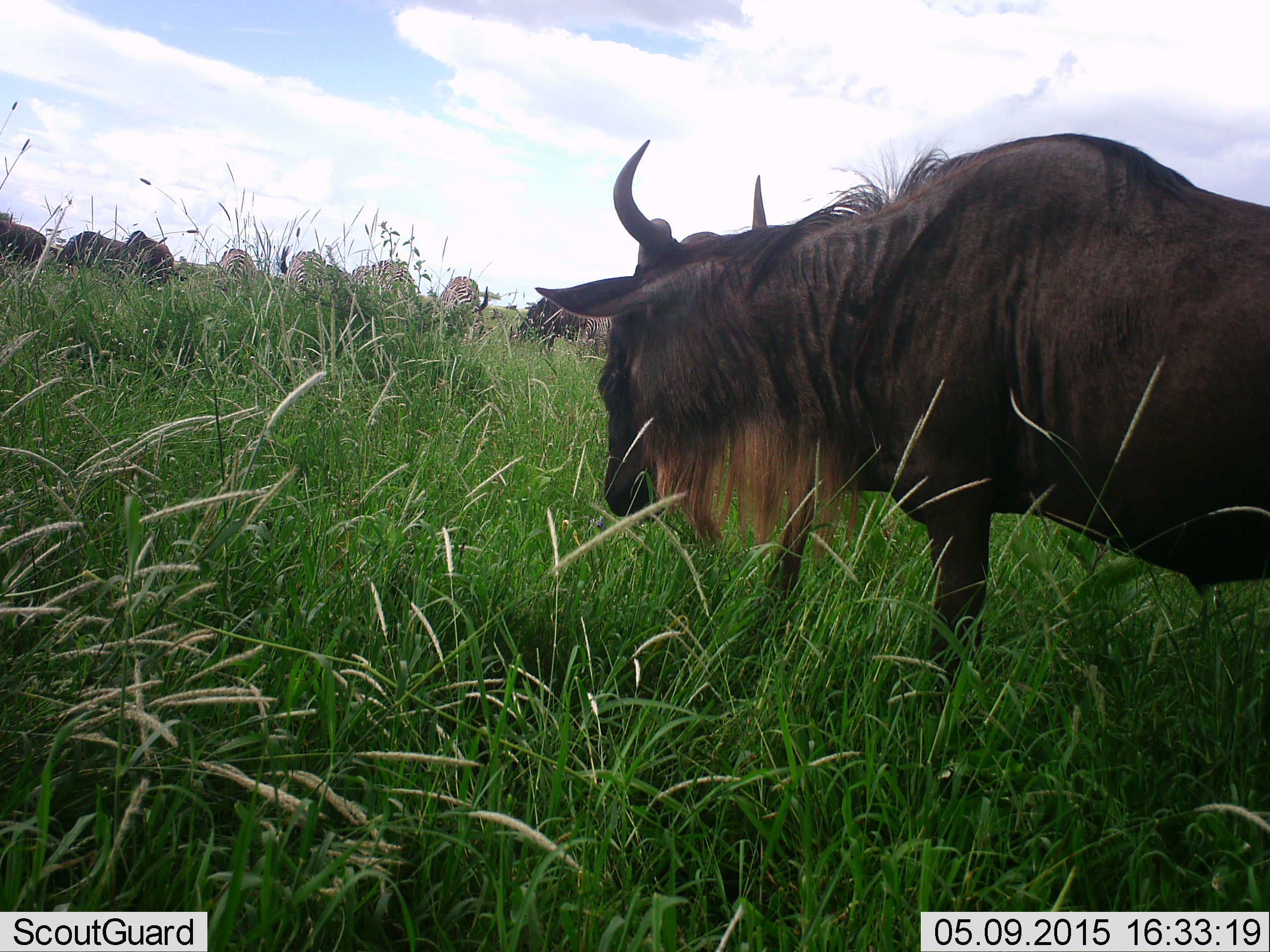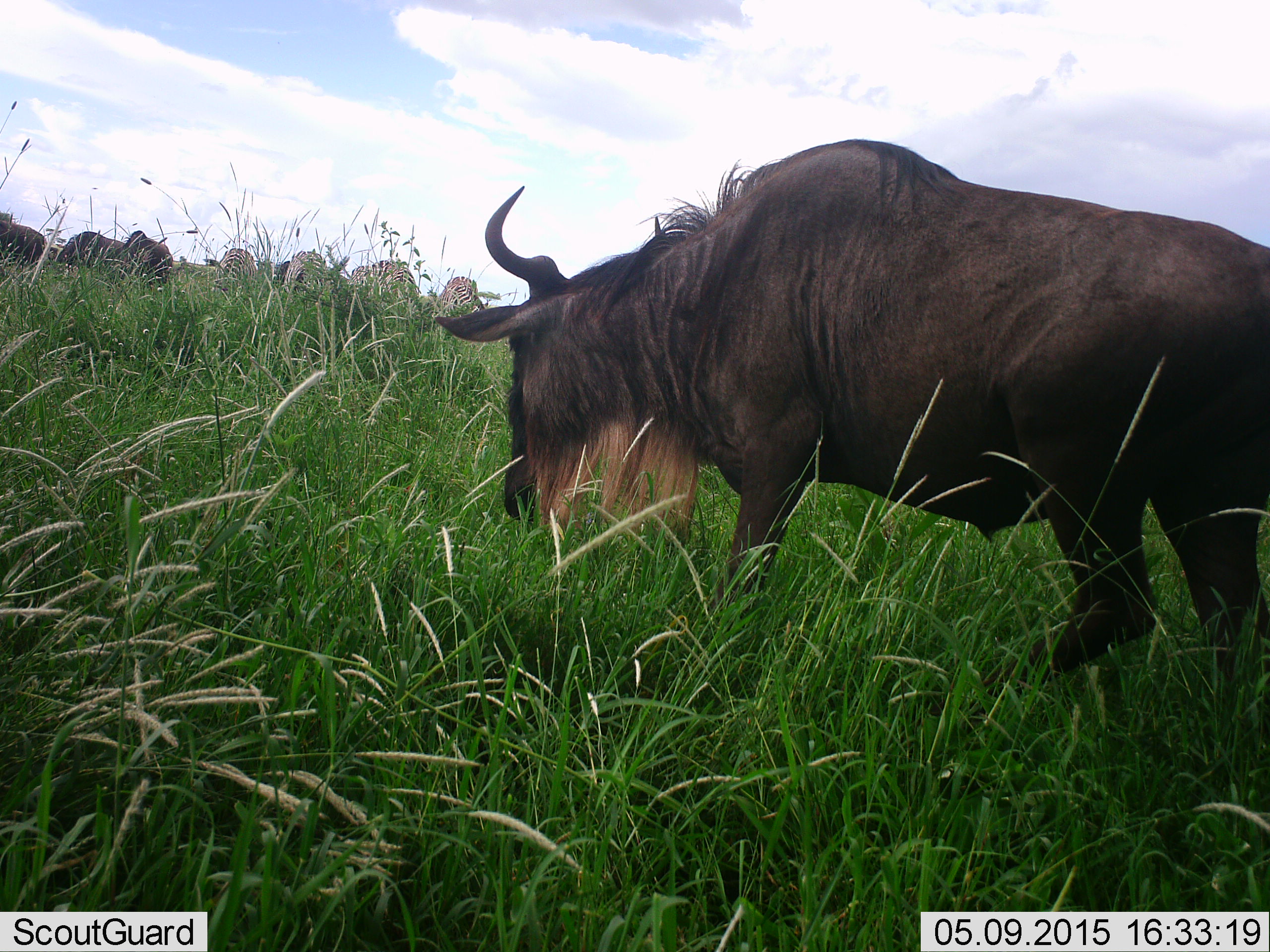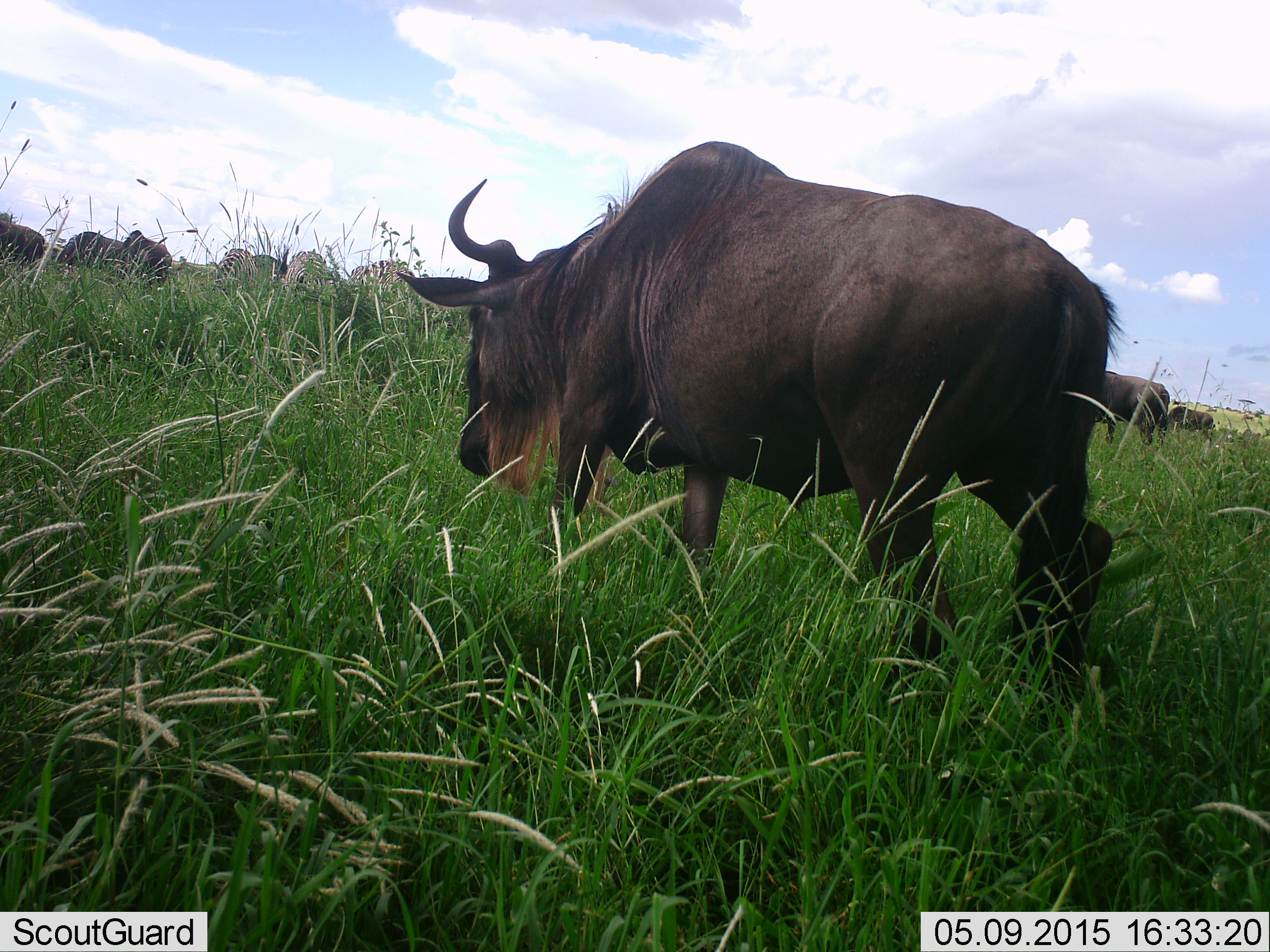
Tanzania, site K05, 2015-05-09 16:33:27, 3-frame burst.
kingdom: Animalia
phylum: Chordata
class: Mammalia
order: Artiodactyla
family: Bovidae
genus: Connochaetes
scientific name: Connochaetes taurinus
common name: blue wildebeest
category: wildebeest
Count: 7.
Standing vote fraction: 62%.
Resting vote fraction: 6%.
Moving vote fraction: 88%.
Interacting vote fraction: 0%.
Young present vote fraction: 0%.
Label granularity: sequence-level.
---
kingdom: Animalia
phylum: Chordata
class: Mammalia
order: Perissodactyla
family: Equidae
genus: Equus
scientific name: Equus quagga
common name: plains zebra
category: zebra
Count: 4.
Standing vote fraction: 30%.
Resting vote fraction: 0%.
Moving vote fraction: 0%.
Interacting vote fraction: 0%.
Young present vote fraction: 0%.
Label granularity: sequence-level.